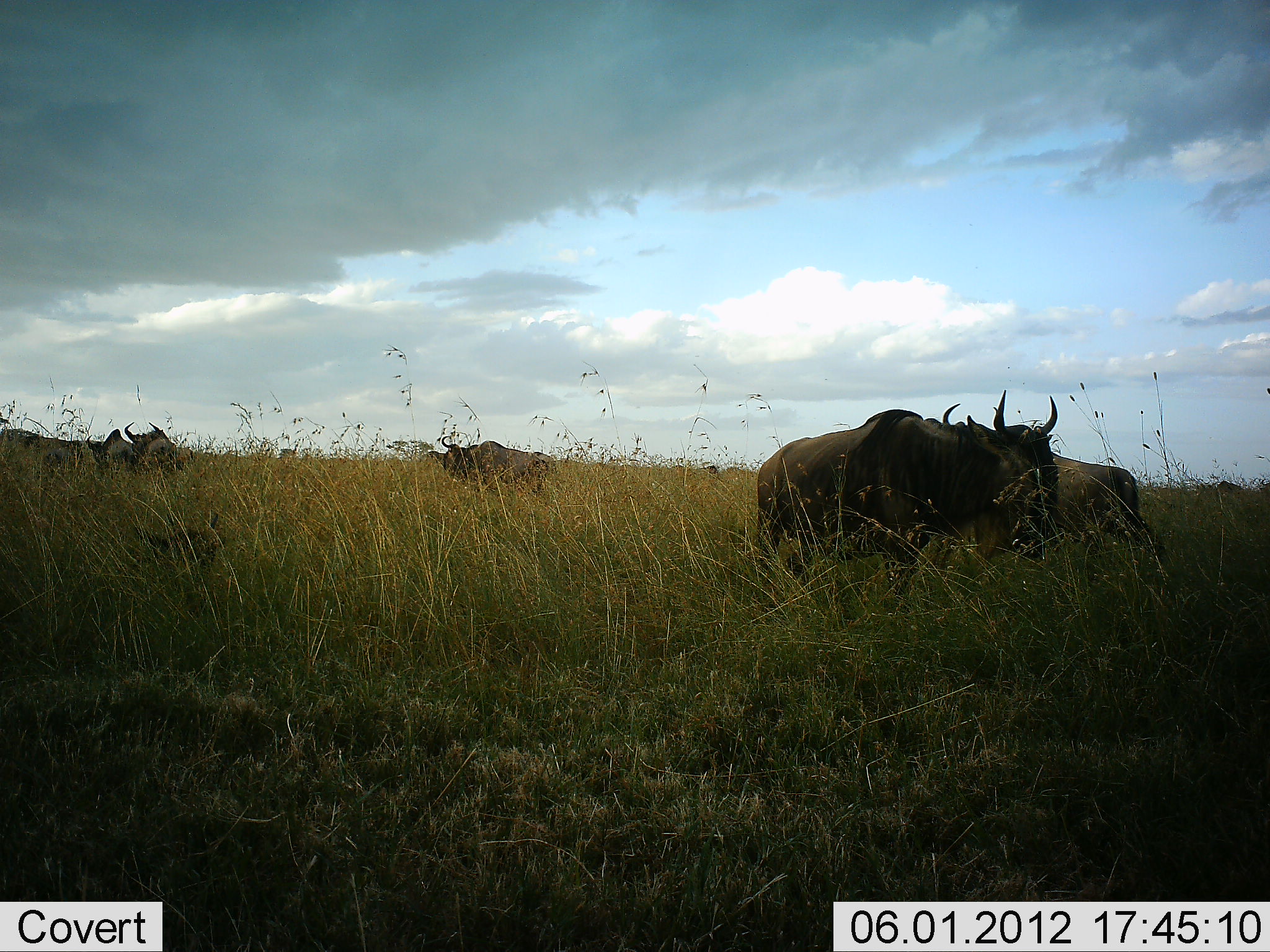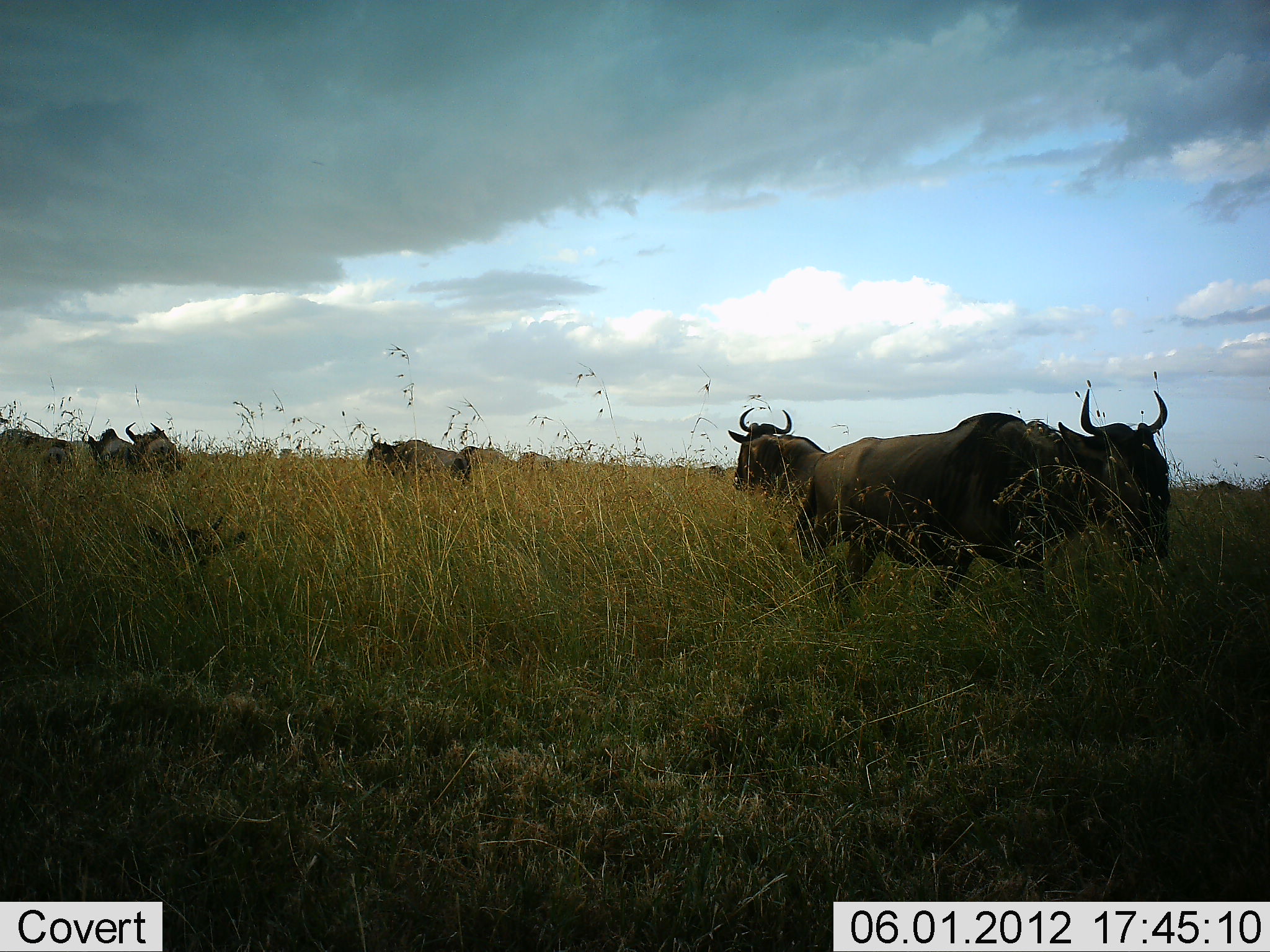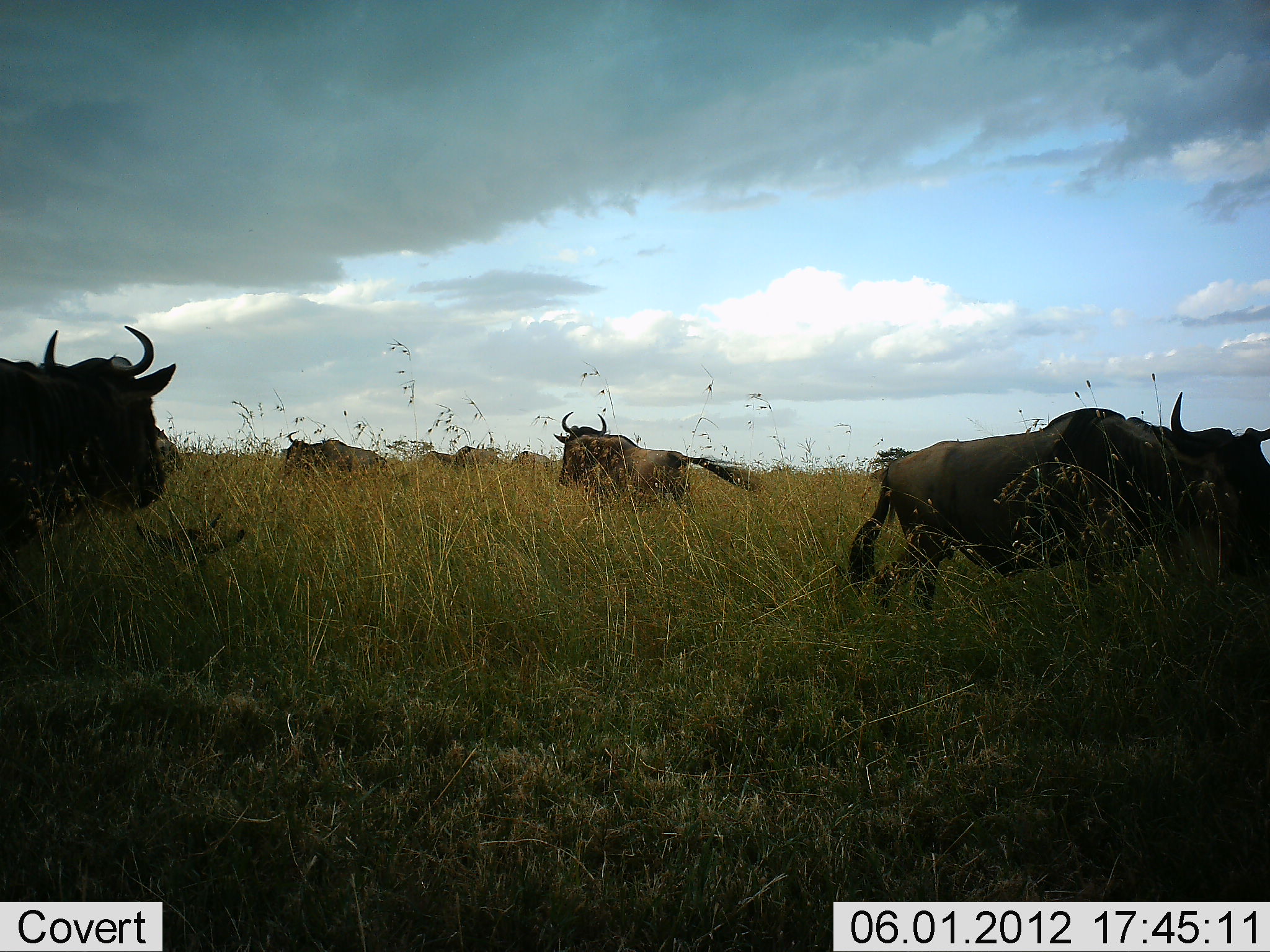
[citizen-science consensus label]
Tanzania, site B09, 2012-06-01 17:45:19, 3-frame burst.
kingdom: Animalia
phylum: Chordata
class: Mammalia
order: Artiodactyla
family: Bovidae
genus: Connochaetes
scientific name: Connochaetes taurinus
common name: blue wildebeest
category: wildebeest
Wildebeest (blue wildebeest) (Connochaetes taurinus), count 10. Behavior (volunteer vote fractions): standing 70%, resting 60%, moving 90%, interacting 0%. Young present (vote fraction): 20%. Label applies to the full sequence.